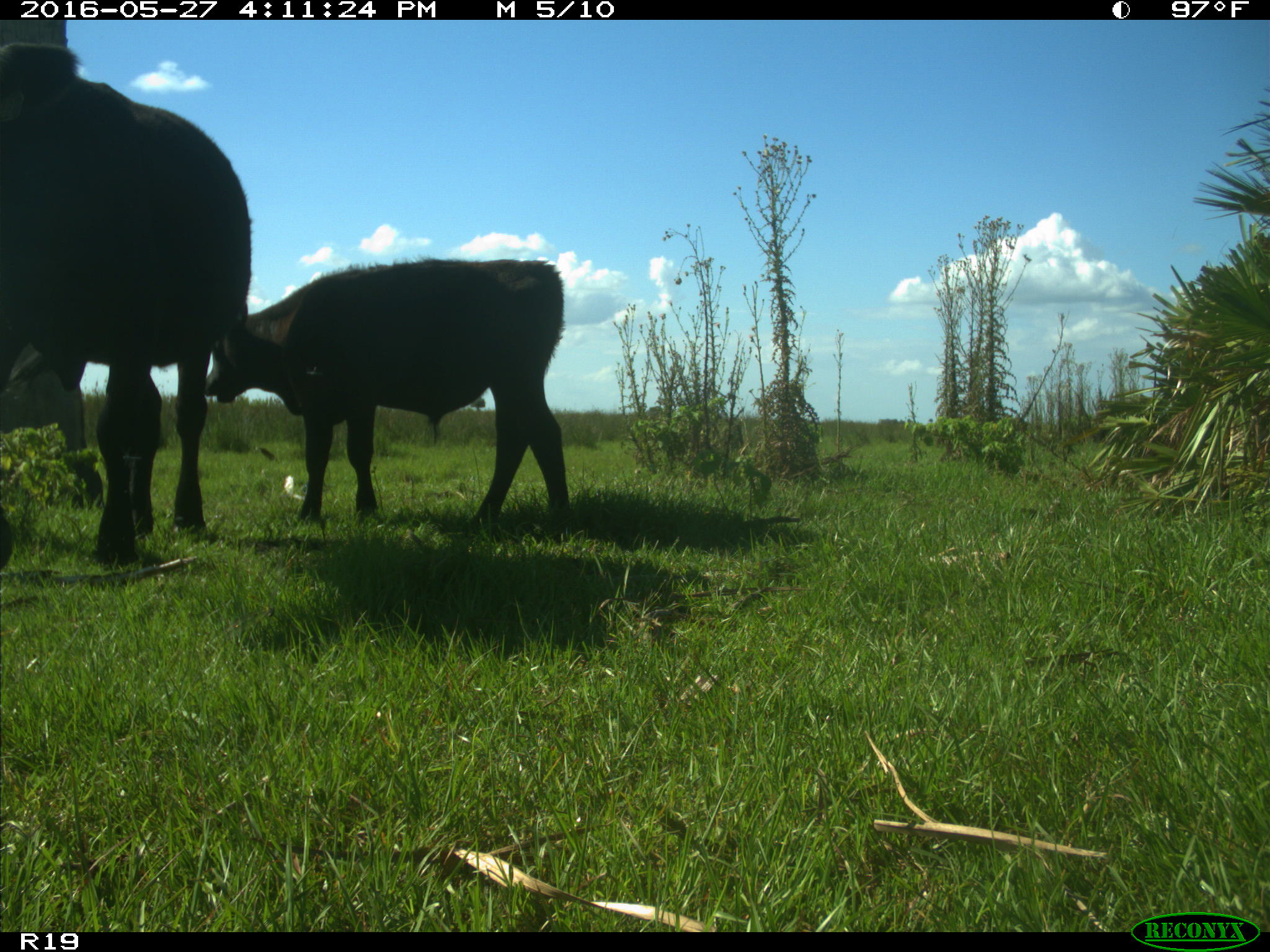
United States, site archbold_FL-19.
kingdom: Animalia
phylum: Chordata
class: Mammalia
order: Artiodactyla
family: Bovidae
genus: Bos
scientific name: Bos taurus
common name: domestic cow